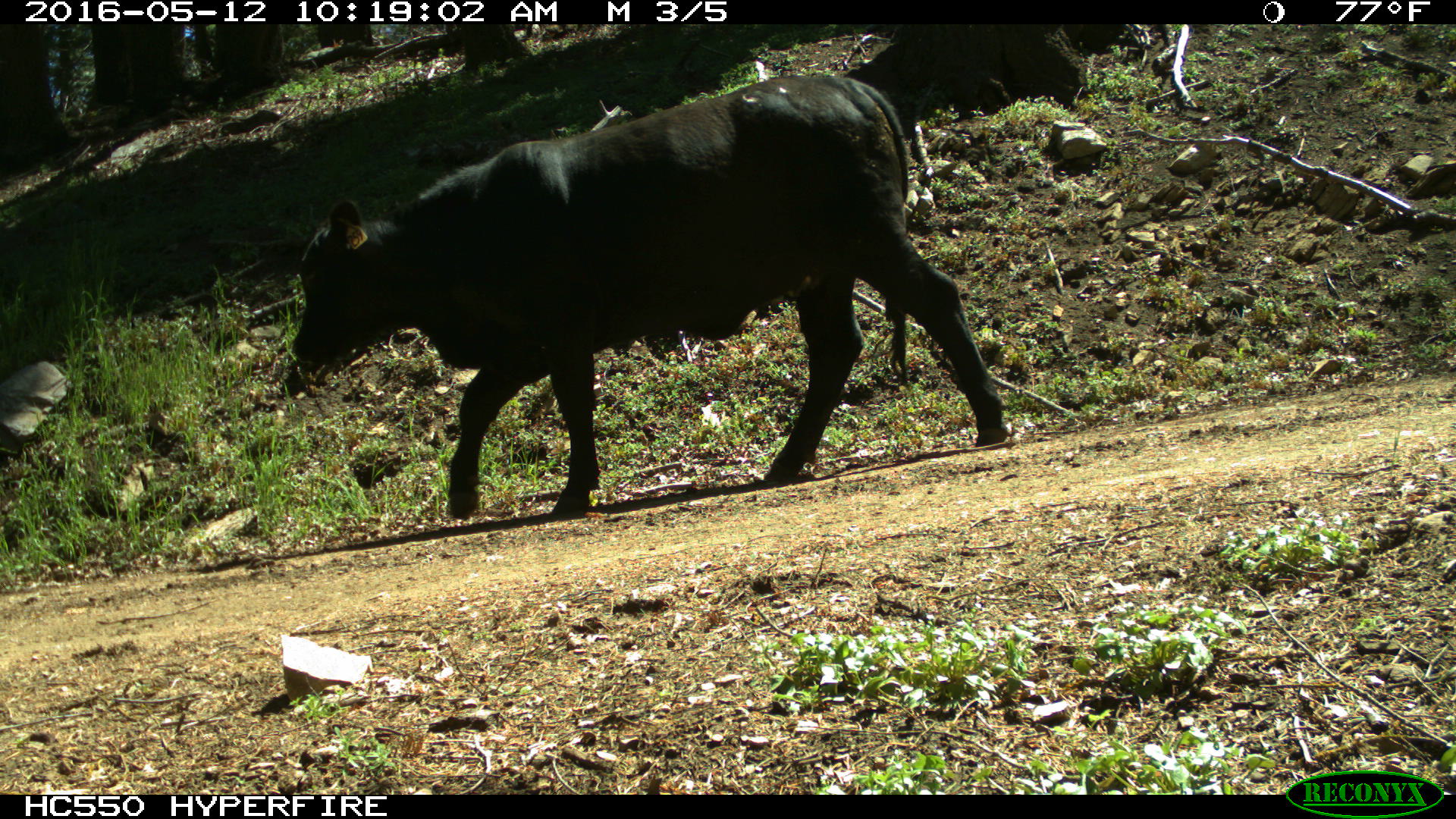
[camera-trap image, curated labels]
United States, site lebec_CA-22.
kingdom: Animalia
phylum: Chordata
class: Mammalia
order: Artiodactyla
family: Bovidae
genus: Bos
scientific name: Bos taurus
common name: domestic cow